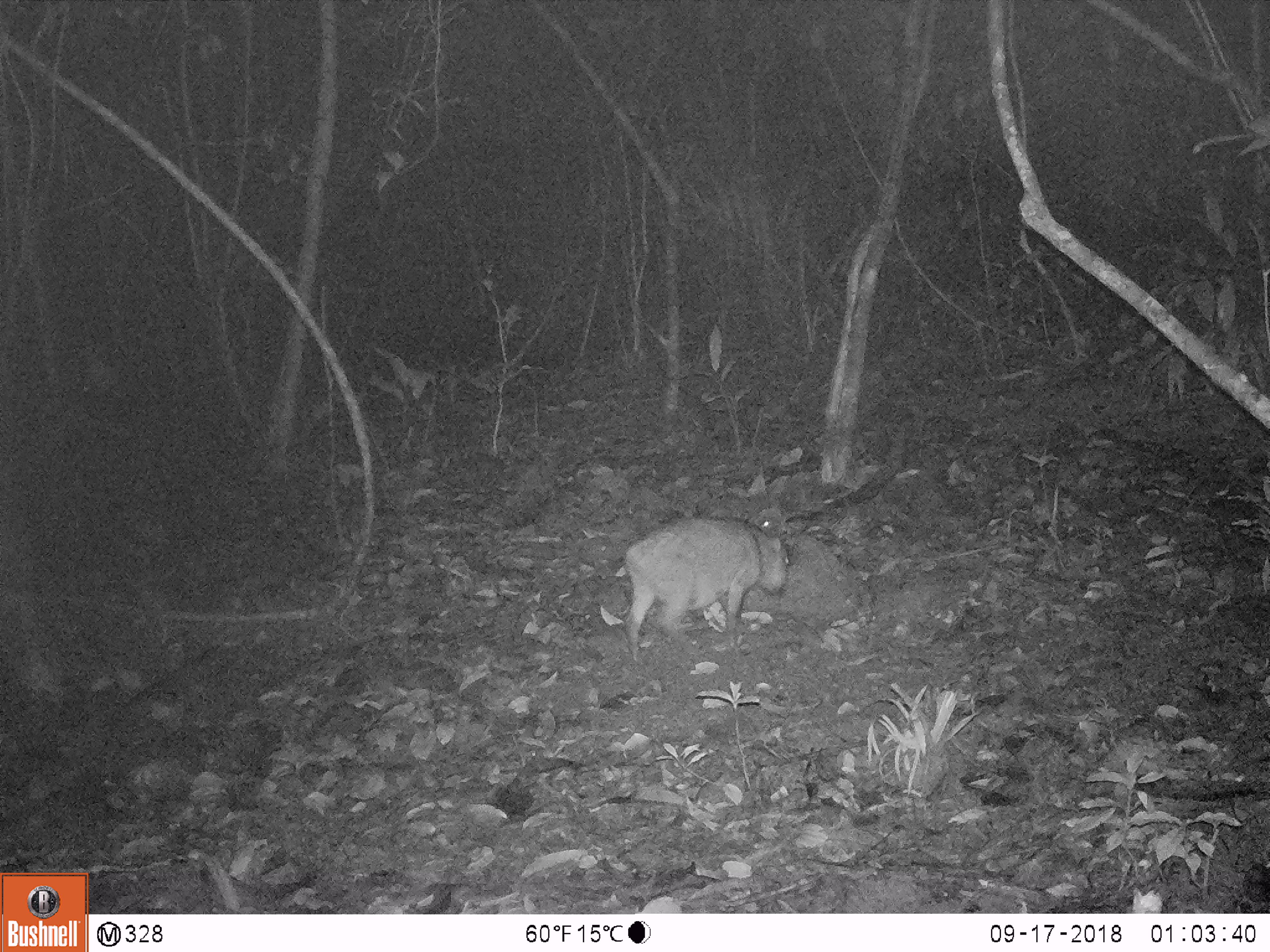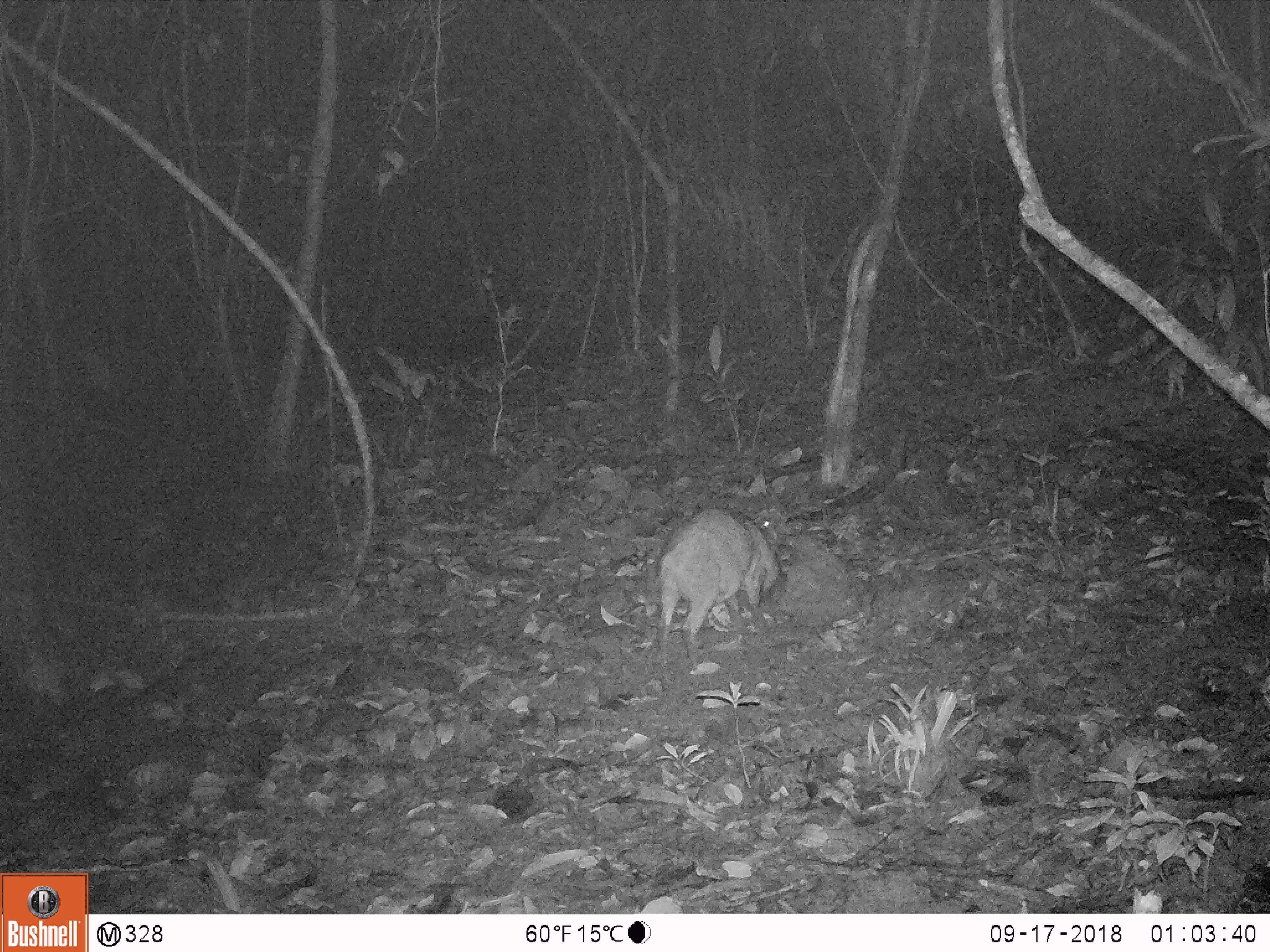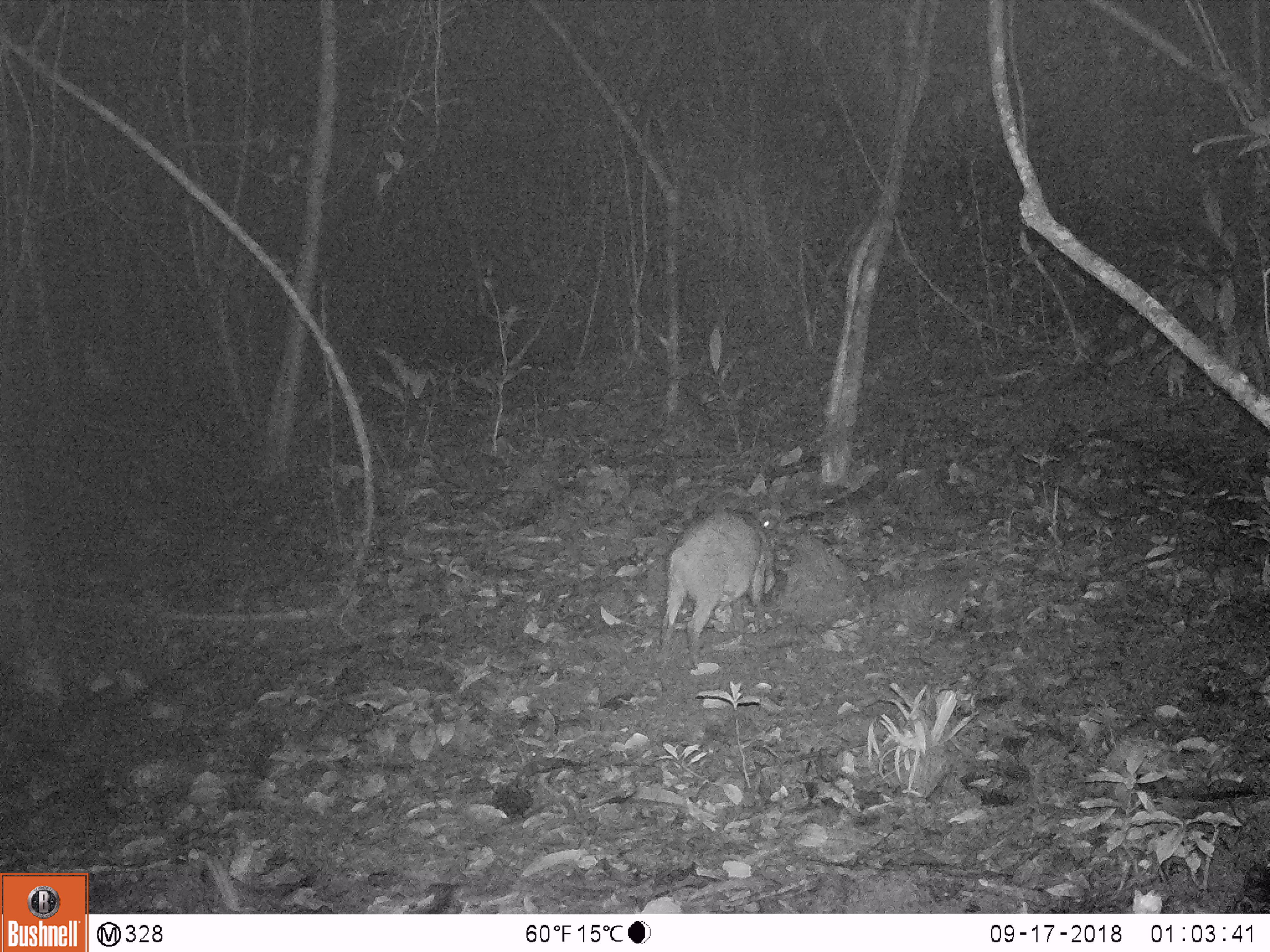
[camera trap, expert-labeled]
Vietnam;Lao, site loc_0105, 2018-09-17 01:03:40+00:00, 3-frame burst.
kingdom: Animalia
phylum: Chordata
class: Mammalia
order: Artiodactyla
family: Suidae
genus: Sus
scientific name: Sus scrofa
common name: eurasian wild pig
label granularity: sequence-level